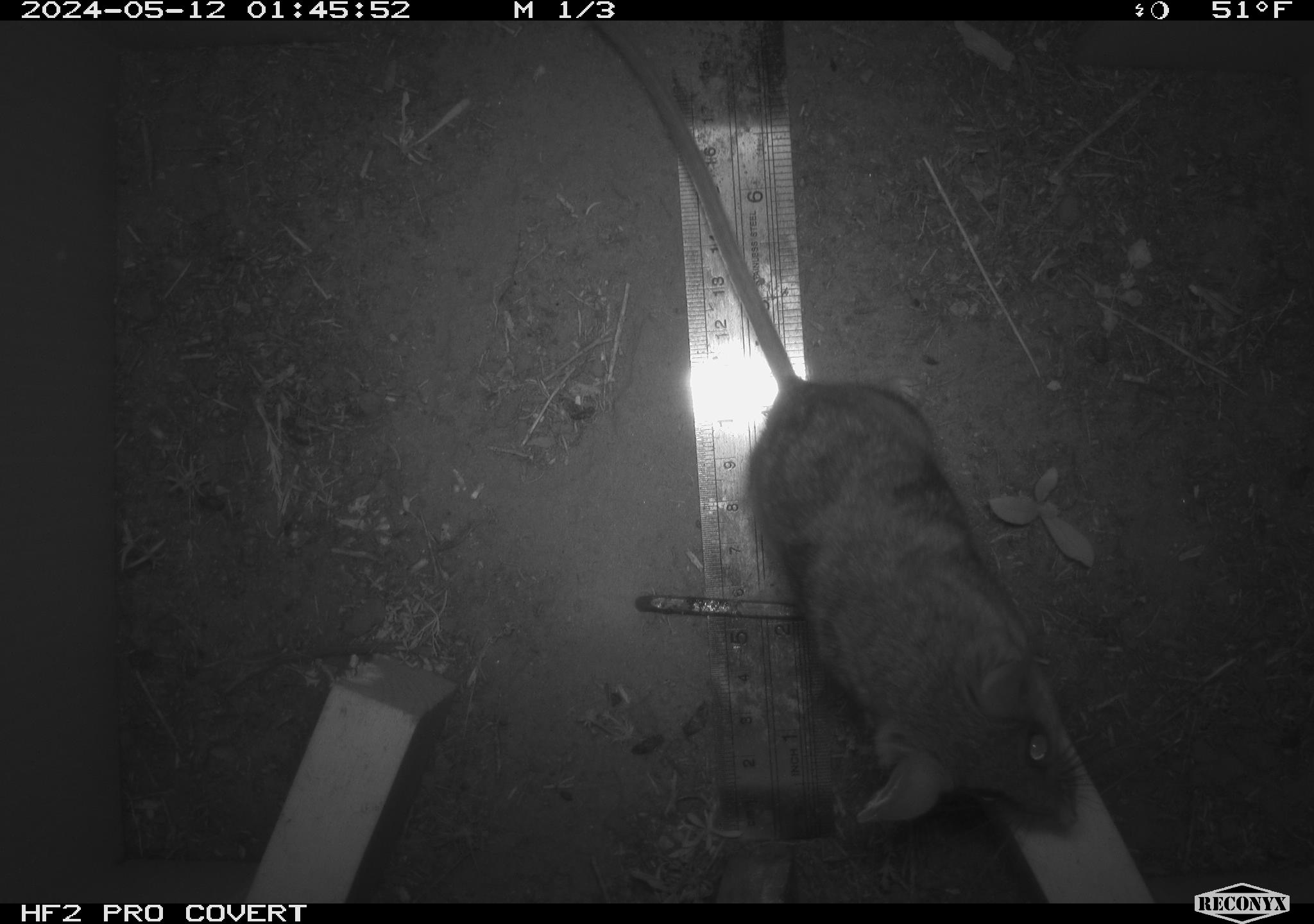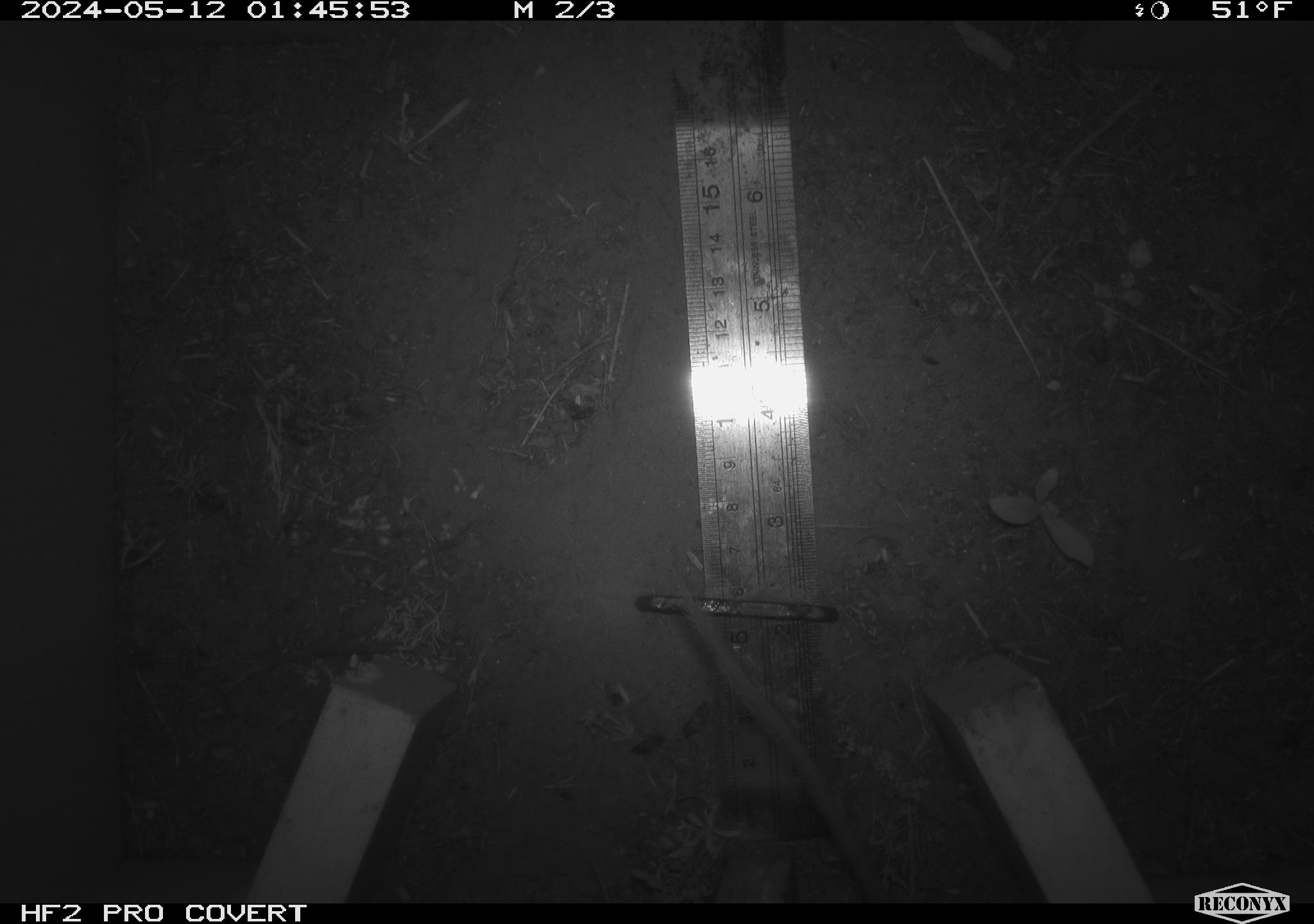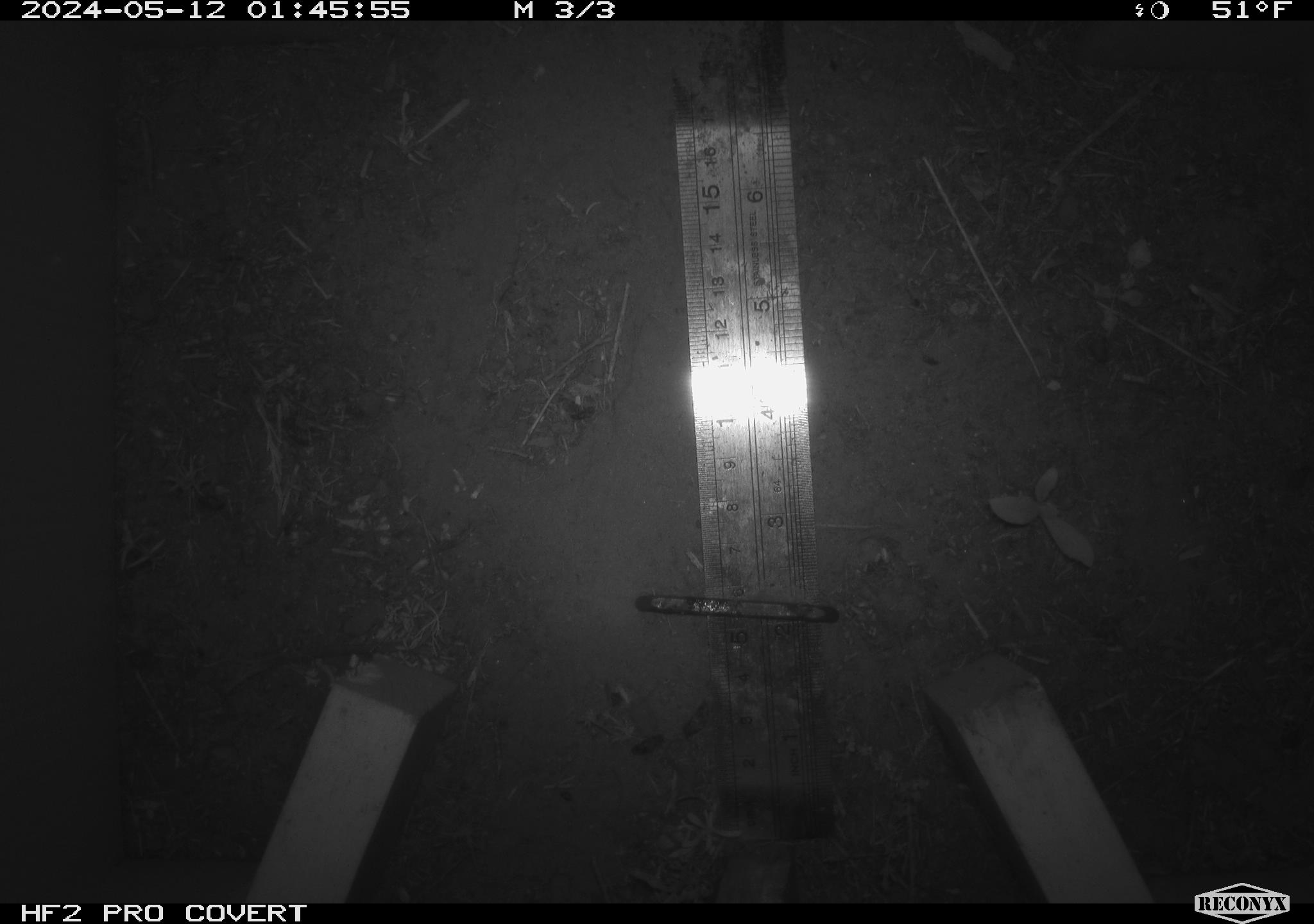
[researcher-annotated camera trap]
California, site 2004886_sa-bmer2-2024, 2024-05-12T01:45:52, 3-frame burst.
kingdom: Animalia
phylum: Chordata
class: Mammalia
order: Rodentia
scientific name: Rodentia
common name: mouse species